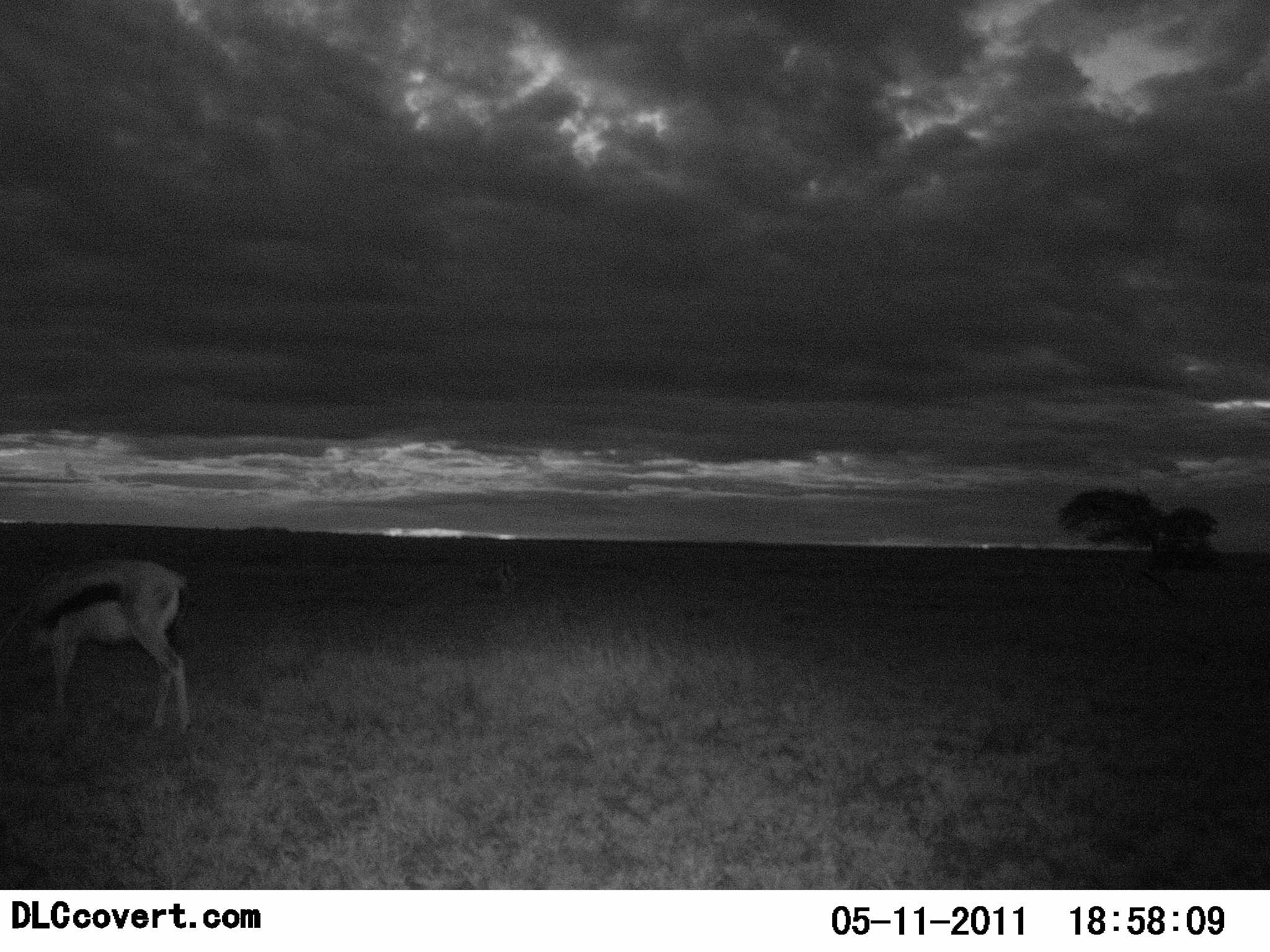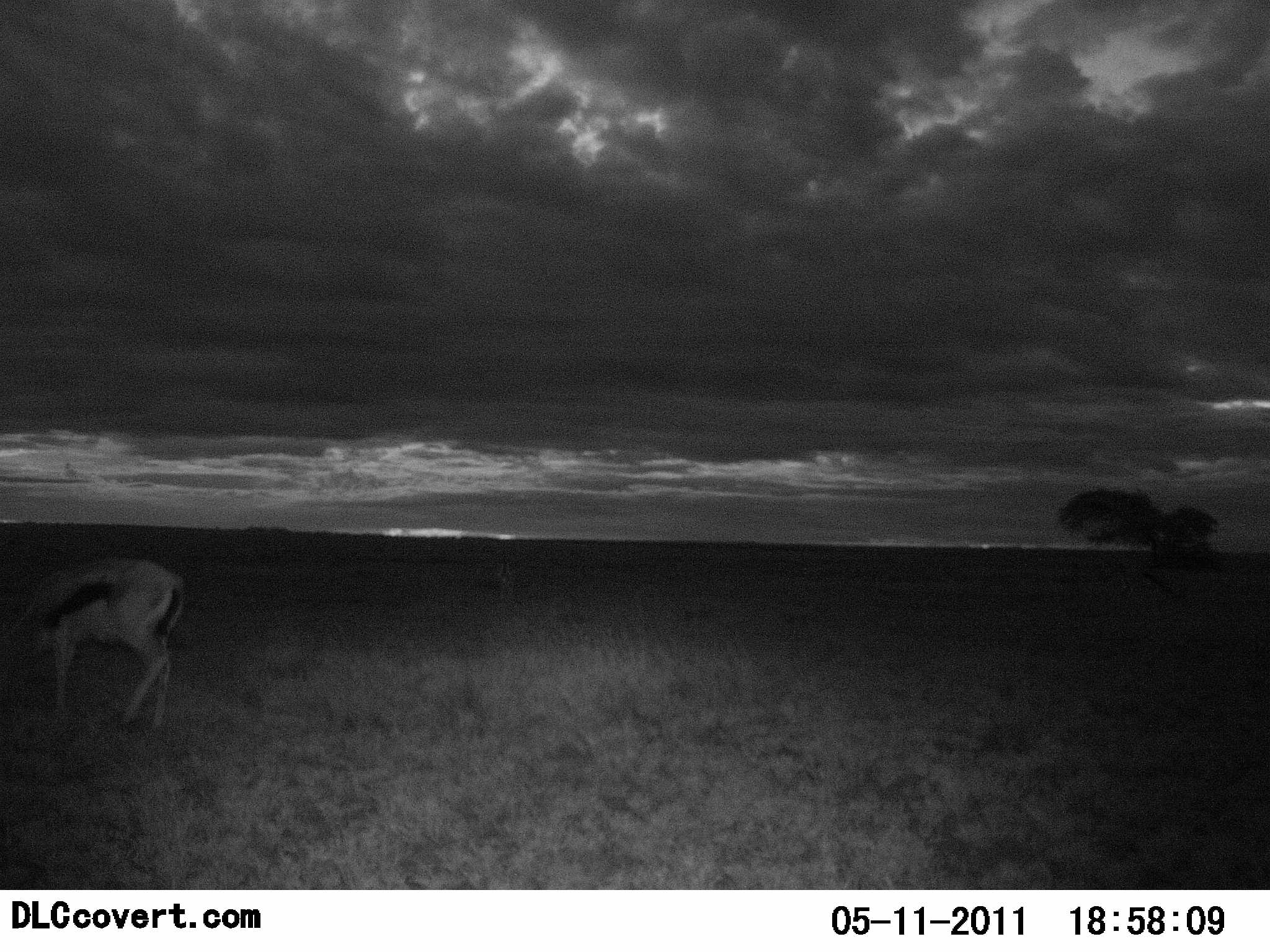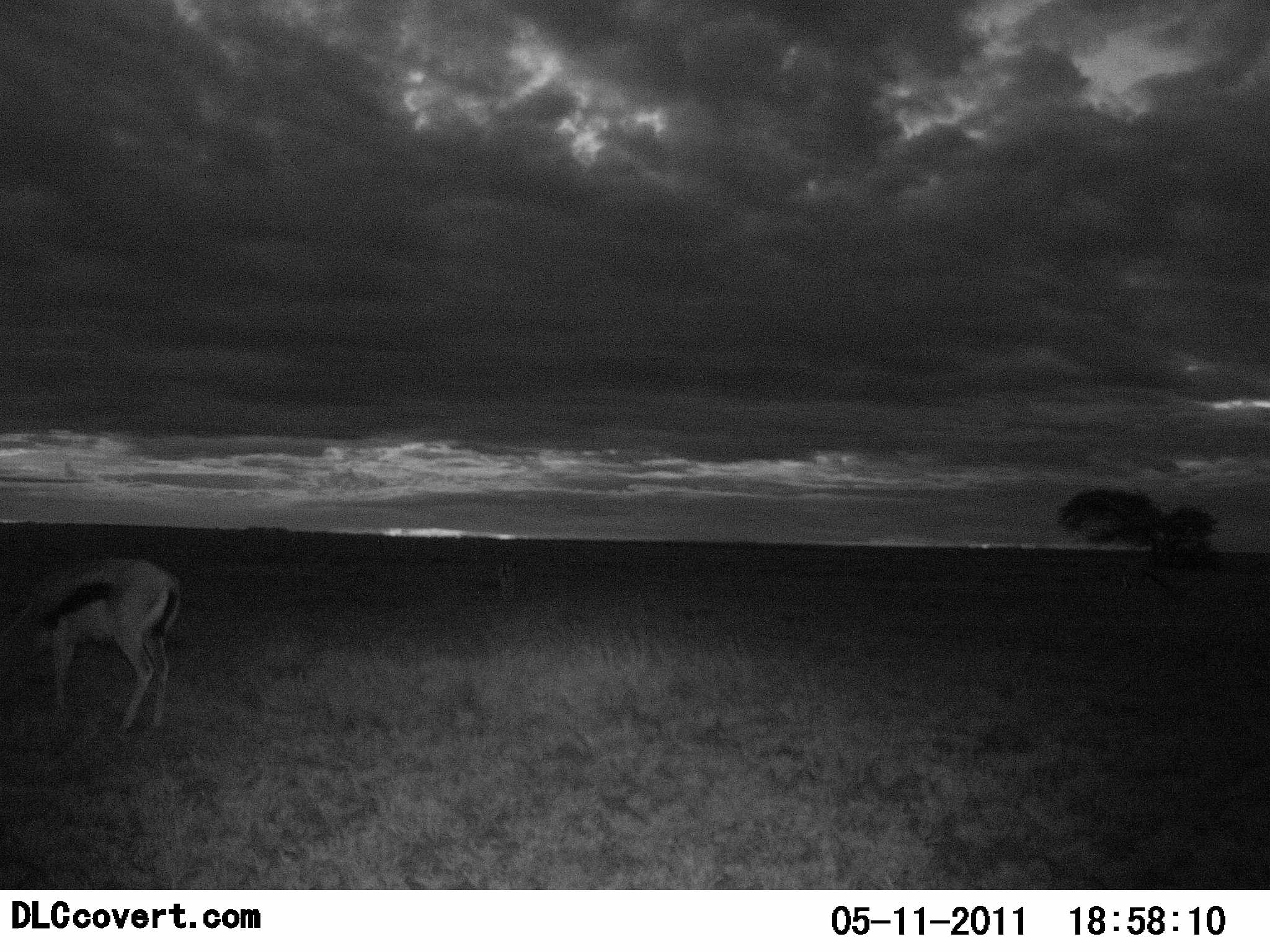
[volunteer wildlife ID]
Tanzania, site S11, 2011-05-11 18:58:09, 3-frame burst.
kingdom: Animalia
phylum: Chordata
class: Mammalia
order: Artiodactyla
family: Bovidae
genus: Eudorcas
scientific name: Eudorcas thomsonii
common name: thomson's gazelle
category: gazellethomsons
Gazellethomsons (thomson's gazelle) (Eudorcas thomsonii), count 1. Behavior (volunteer vote fractions): standing 20%, resting 0%, moving 10%, interacting 0%. Young present (vote fraction): 0%. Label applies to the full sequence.